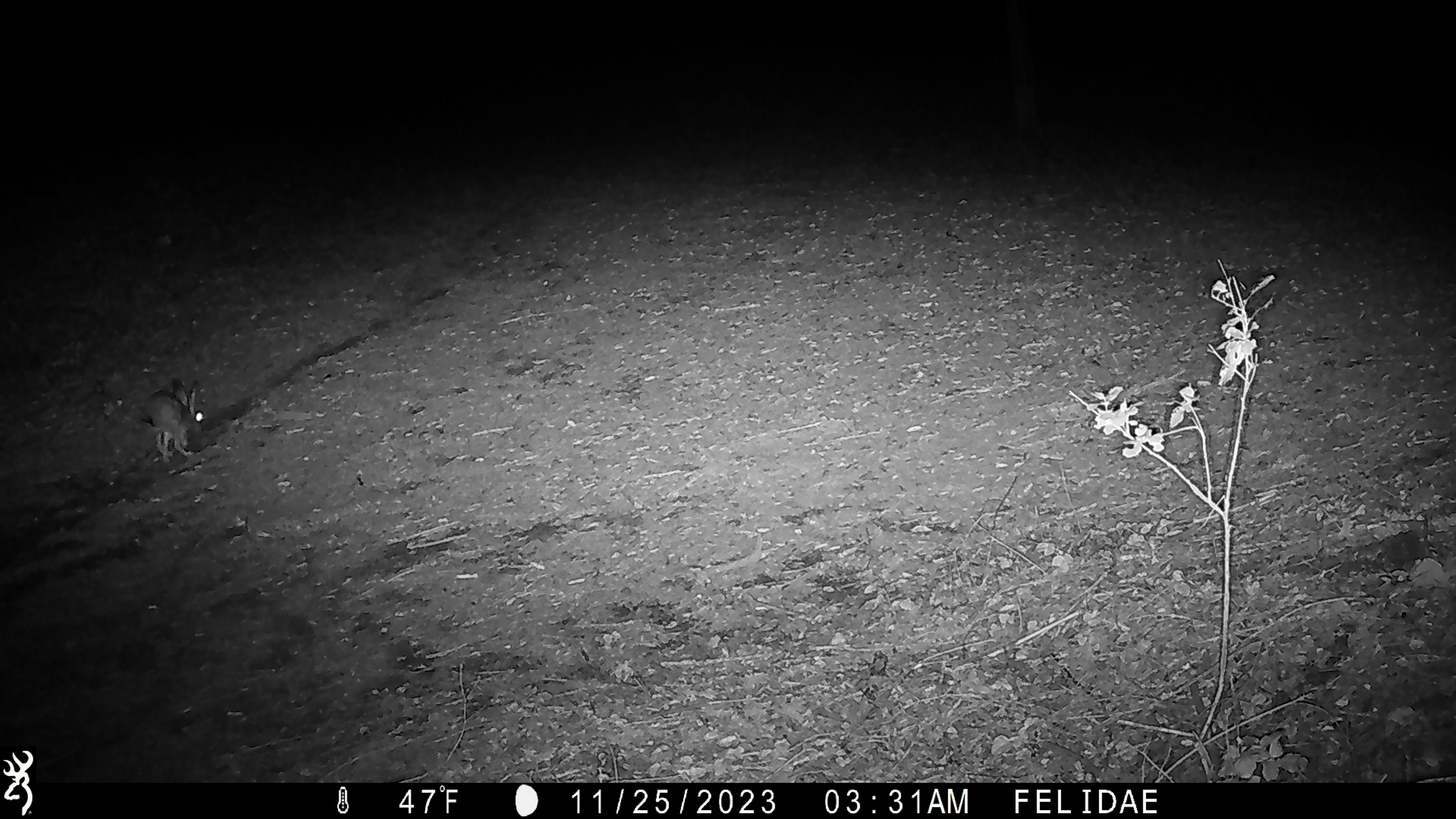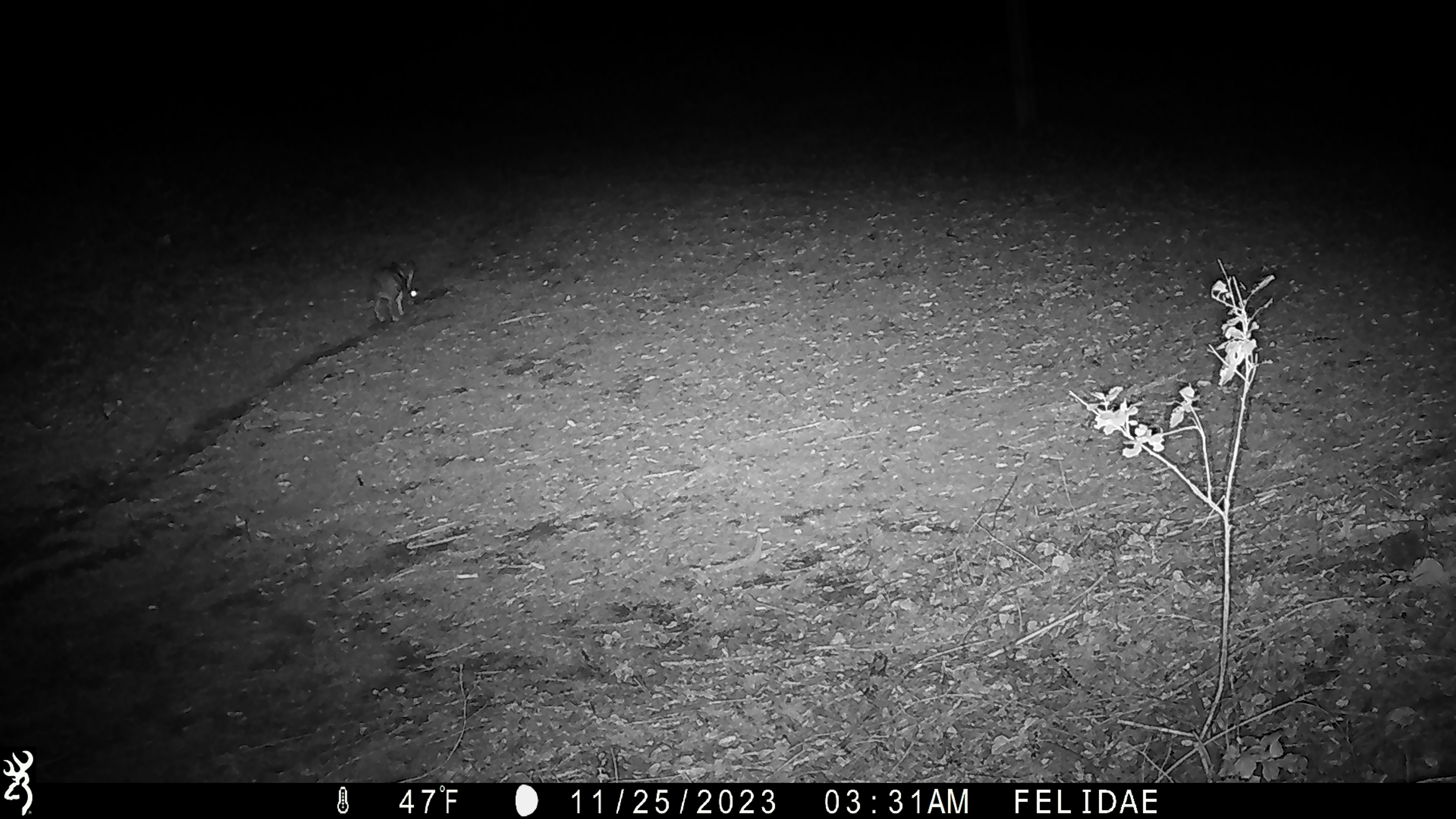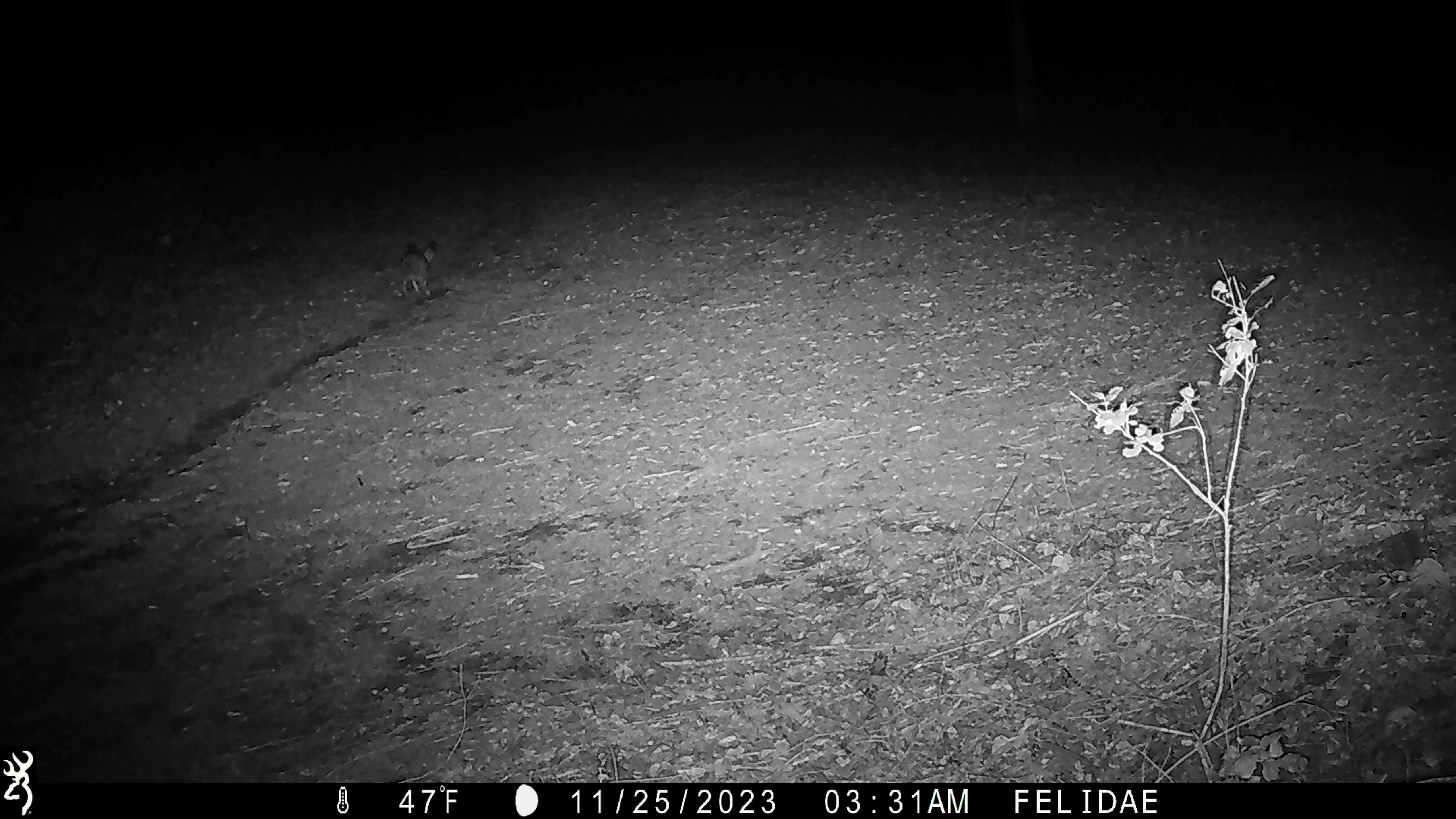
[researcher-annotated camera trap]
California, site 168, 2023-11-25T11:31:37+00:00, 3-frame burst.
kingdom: Animalia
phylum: Chordata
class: Mammalia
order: Lagomorpha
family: Leporidae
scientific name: Leporidae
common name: rabbit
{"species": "rabbit (Leporidae)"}